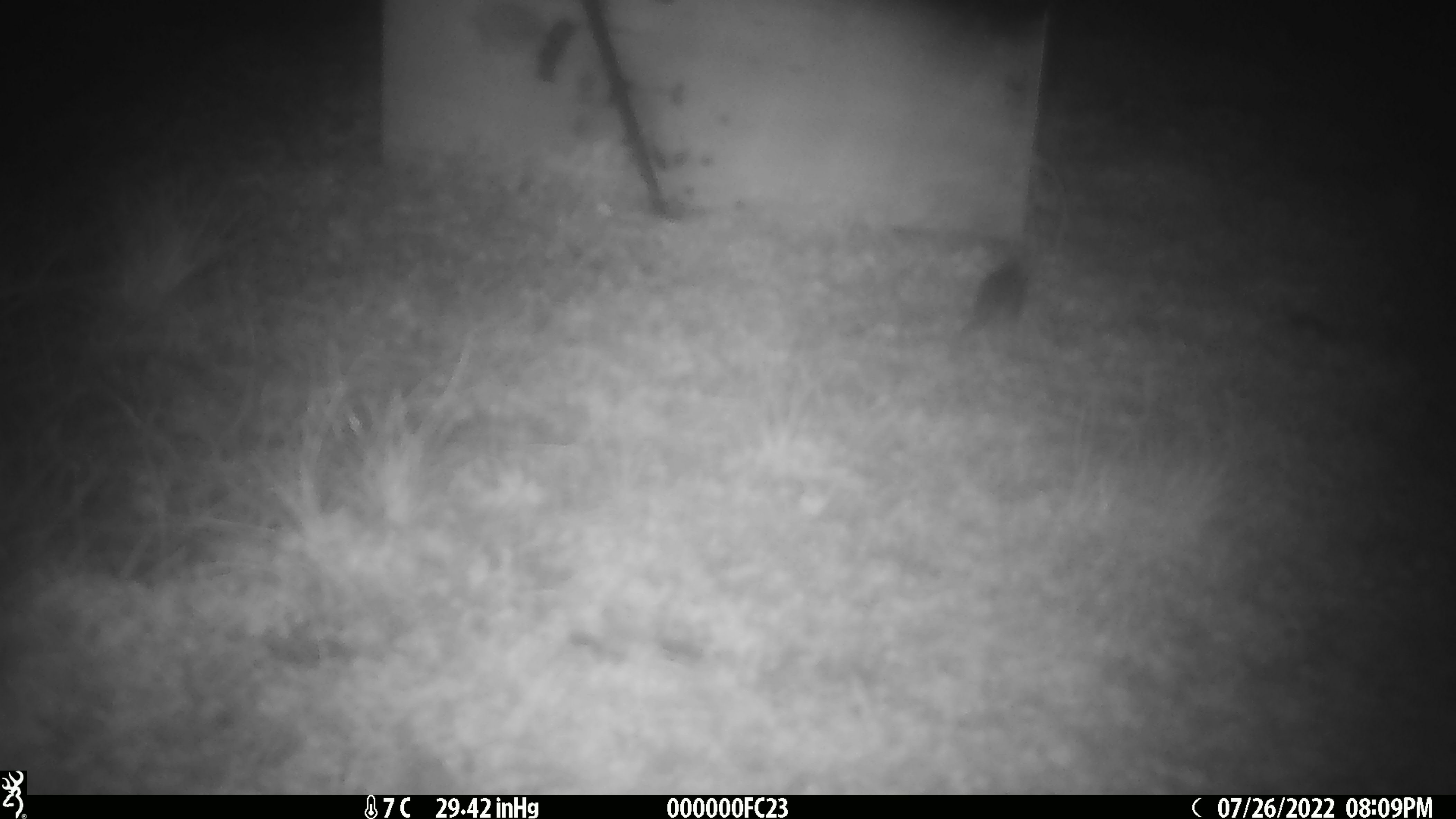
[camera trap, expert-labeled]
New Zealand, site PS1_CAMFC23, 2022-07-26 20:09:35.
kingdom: Animalia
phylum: Chordata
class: Mammalia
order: Rodentia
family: Muridae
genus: Mus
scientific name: Mus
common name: mouse